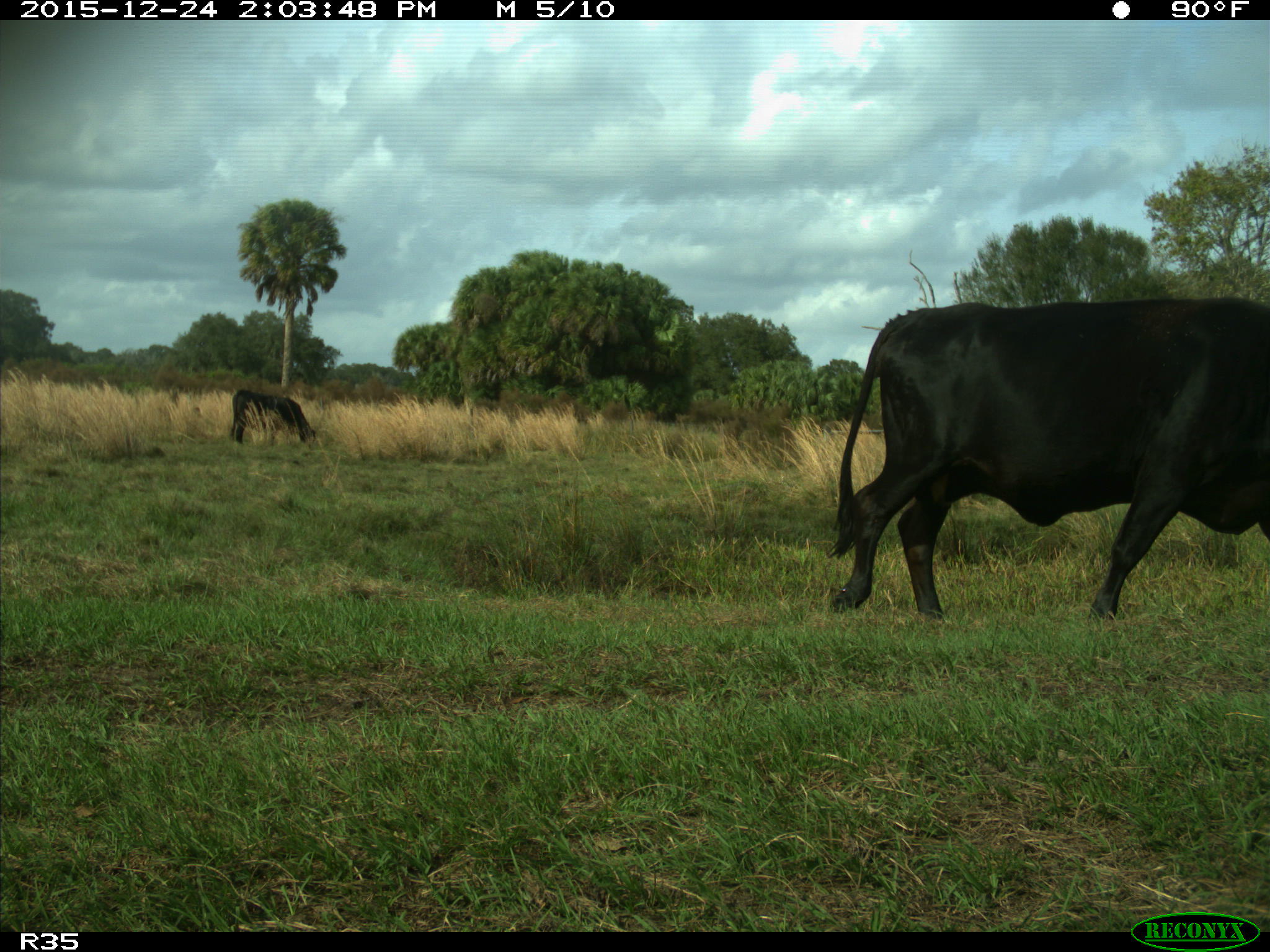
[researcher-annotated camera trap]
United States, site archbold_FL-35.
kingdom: Animalia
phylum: Chordata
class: Mammalia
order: Artiodactyla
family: Bovidae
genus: Bos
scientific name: Bos taurus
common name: domestic cow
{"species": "Bos taurus (domestic cow)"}